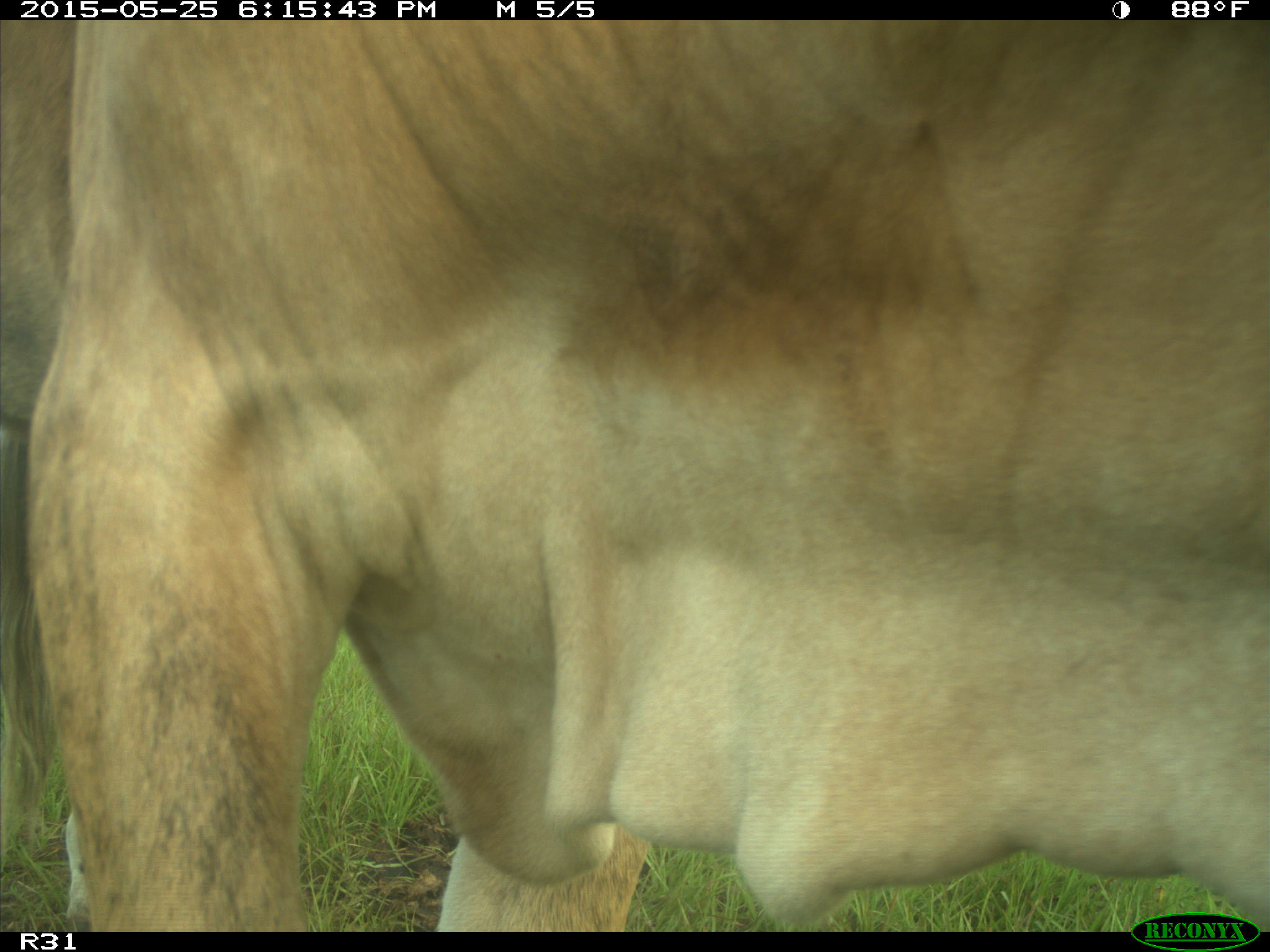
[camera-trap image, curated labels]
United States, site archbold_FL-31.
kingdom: Animalia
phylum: Chordata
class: Mammalia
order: Artiodactyla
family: Bovidae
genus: Bos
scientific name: Bos taurus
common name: domestic cow